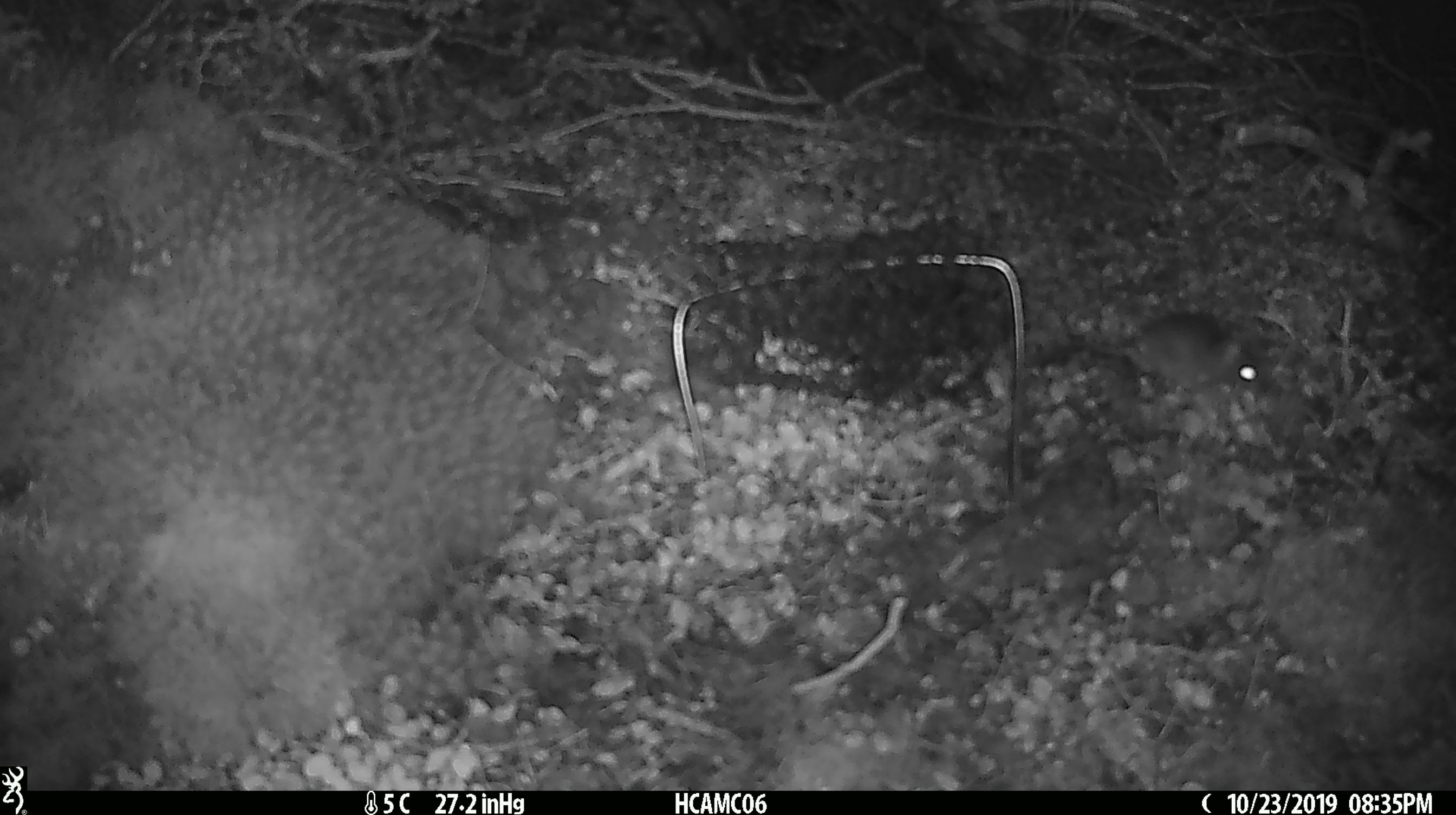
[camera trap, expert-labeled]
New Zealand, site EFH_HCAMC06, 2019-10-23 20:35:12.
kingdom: Animalia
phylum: Chordata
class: Mammalia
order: Rodentia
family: Muridae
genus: Mus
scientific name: Mus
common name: mouse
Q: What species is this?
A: Mouse (Mus).